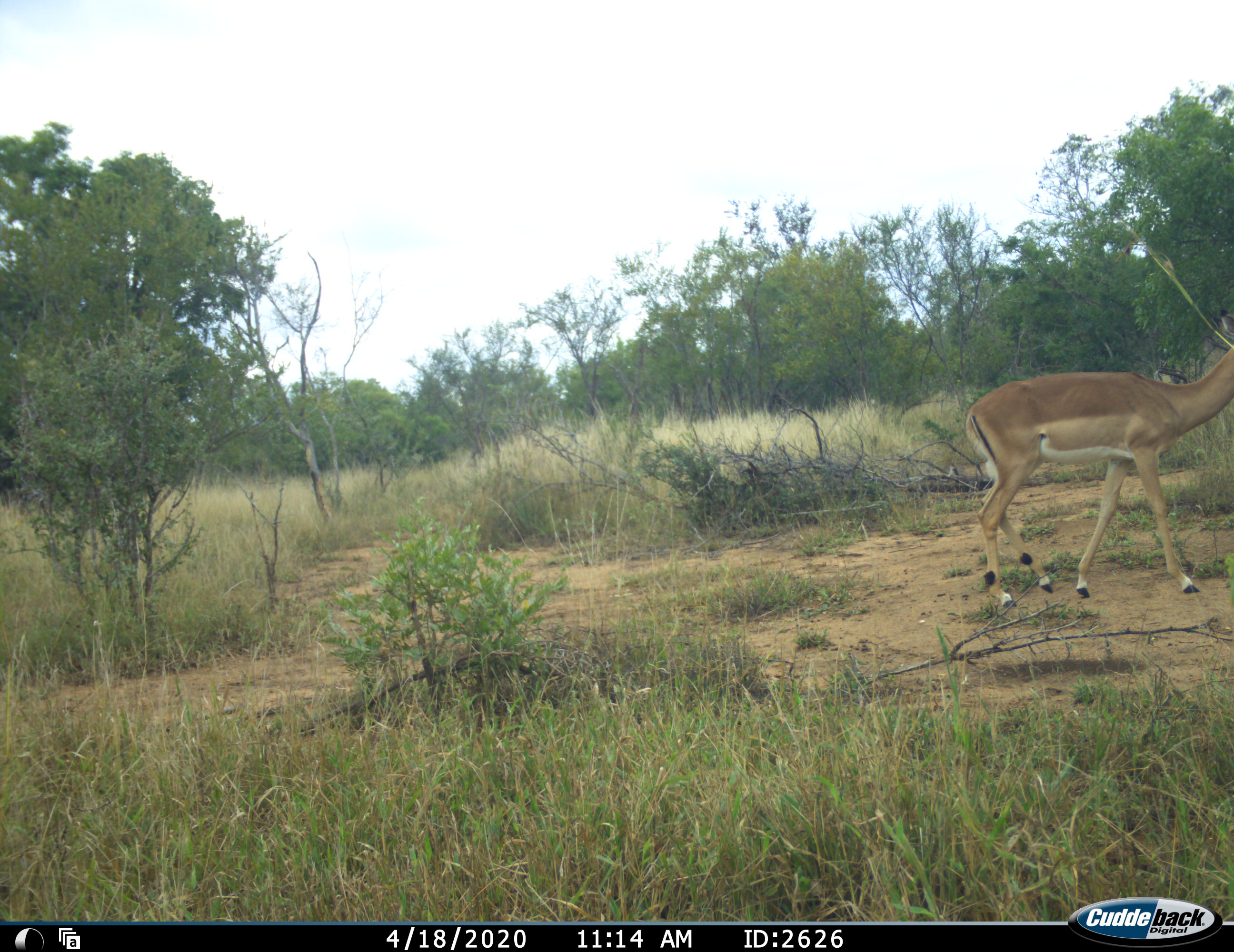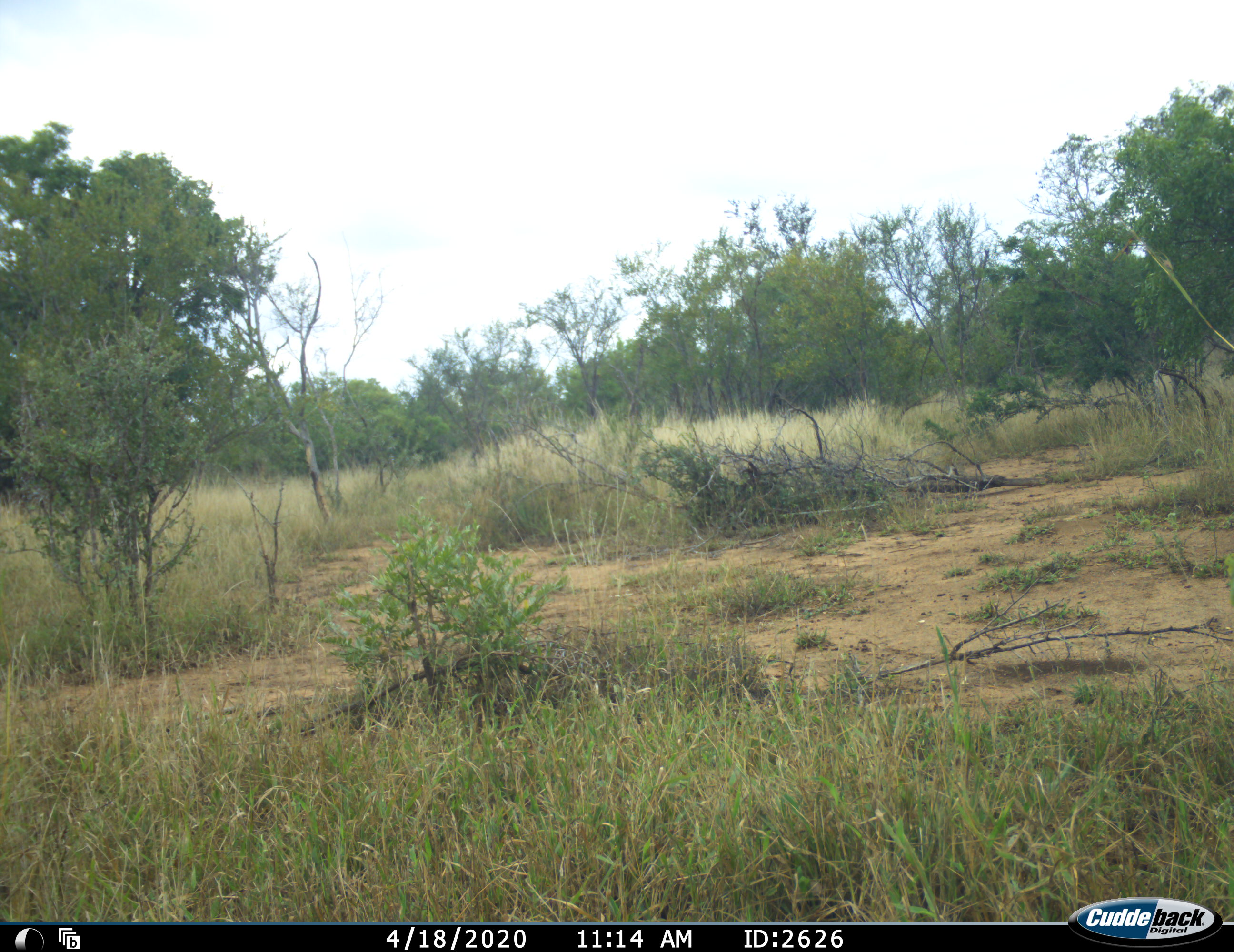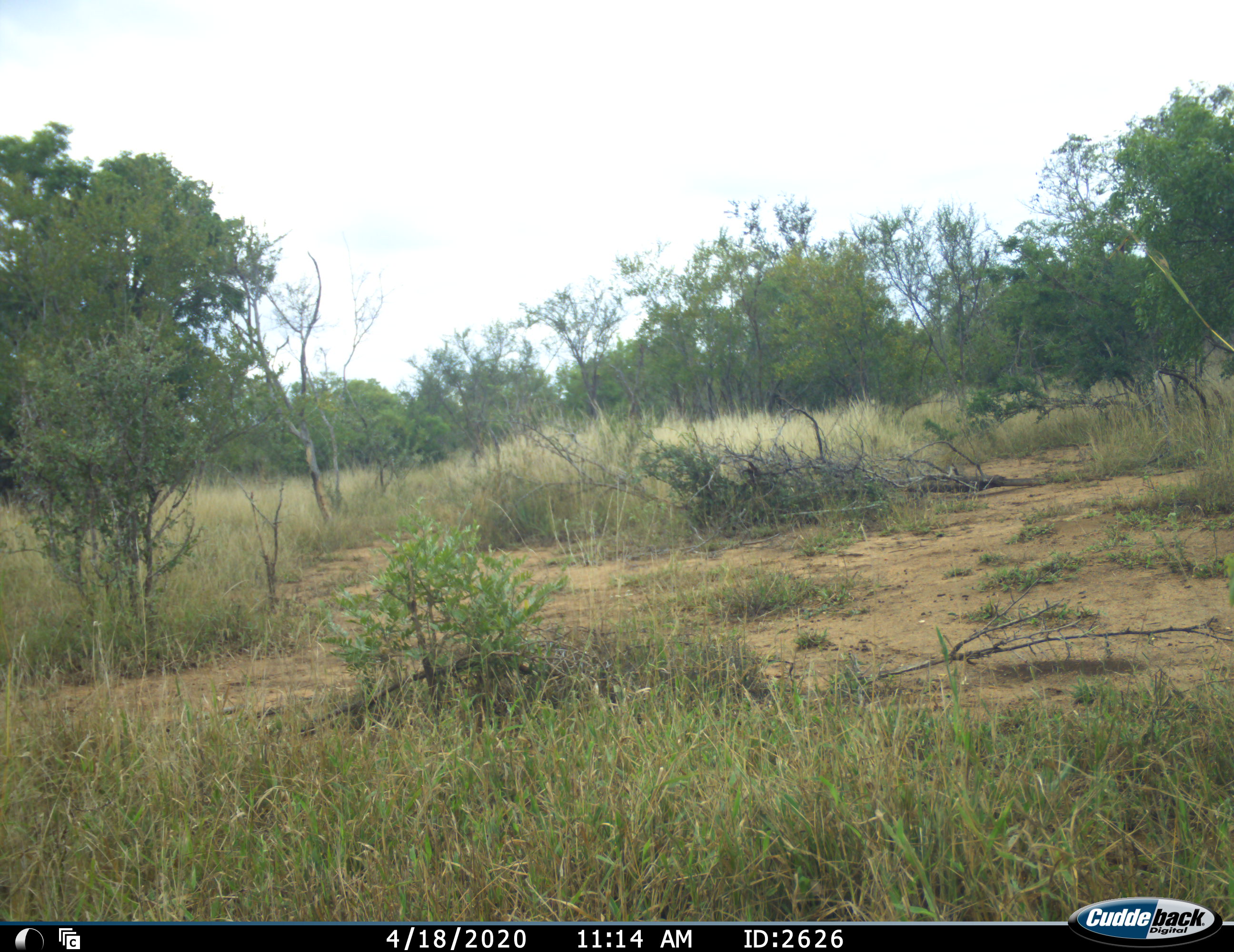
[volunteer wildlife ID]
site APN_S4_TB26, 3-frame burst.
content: unidentified animal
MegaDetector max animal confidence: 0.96